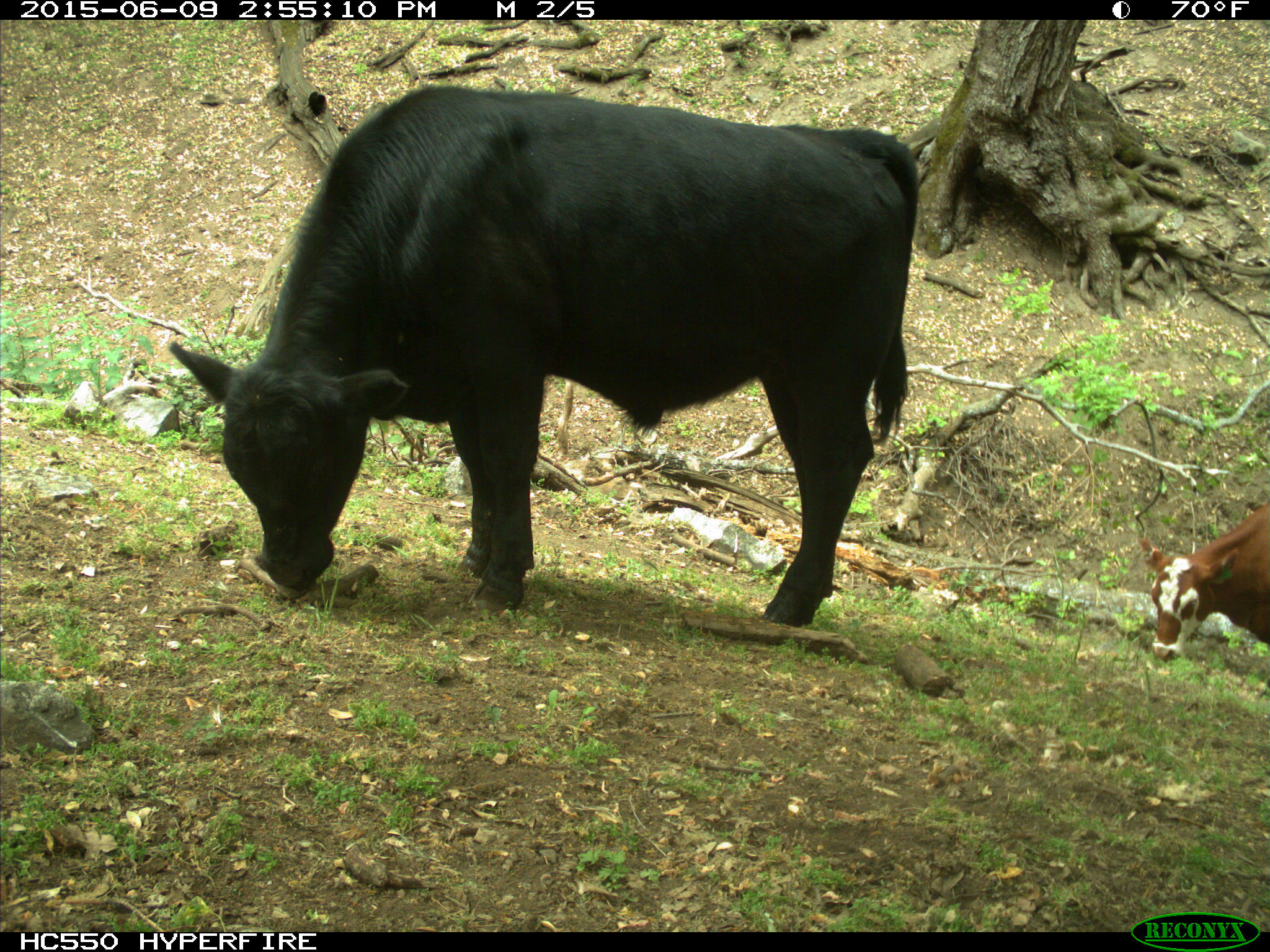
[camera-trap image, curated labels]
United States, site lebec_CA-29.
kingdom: Animalia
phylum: Chordata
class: Mammalia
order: Artiodactyla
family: Bovidae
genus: Bos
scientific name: Bos taurus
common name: domestic cow